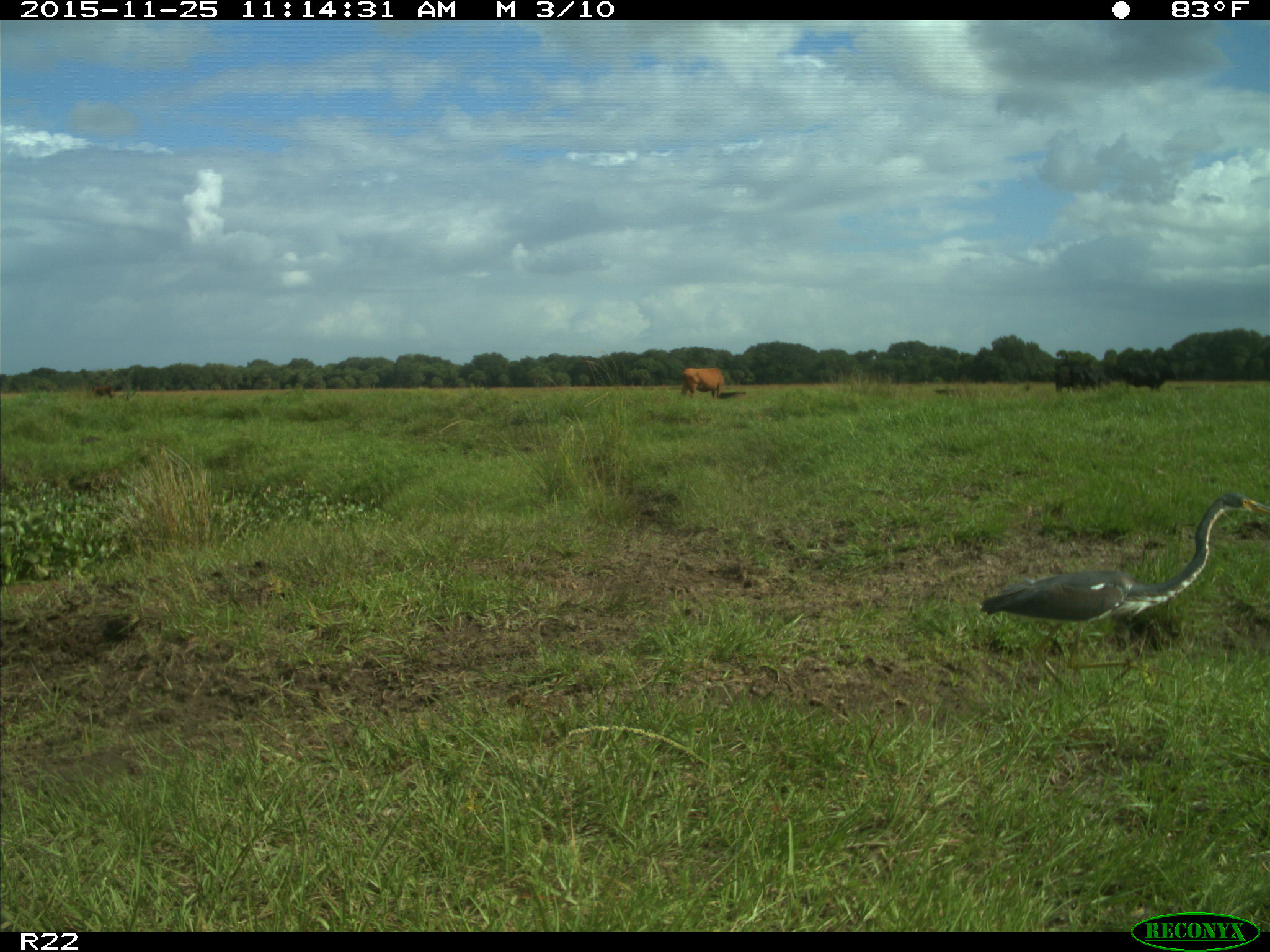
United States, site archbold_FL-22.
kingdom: Animalia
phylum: Chordata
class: Mammalia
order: Artiodactyla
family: Bovidae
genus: Bos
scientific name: Bos taurus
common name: domestic cow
Bos taurus (domestic cow).